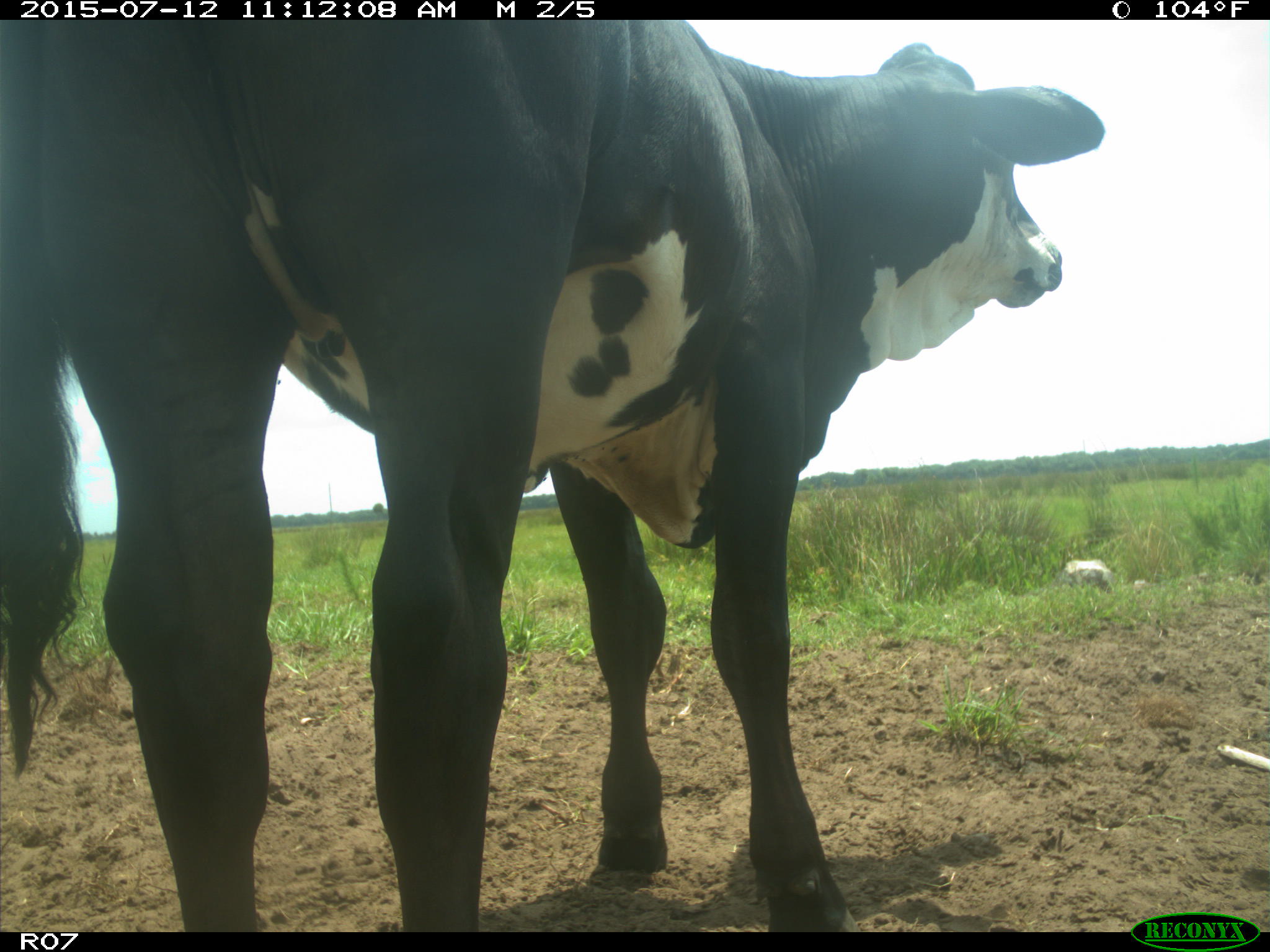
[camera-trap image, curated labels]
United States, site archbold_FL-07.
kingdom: Animalia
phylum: Chordata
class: Mammalia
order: Artiodactyla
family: Bovidae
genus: Bos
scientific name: Bos taurus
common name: domestic cow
Bos taurus (domestic cow).